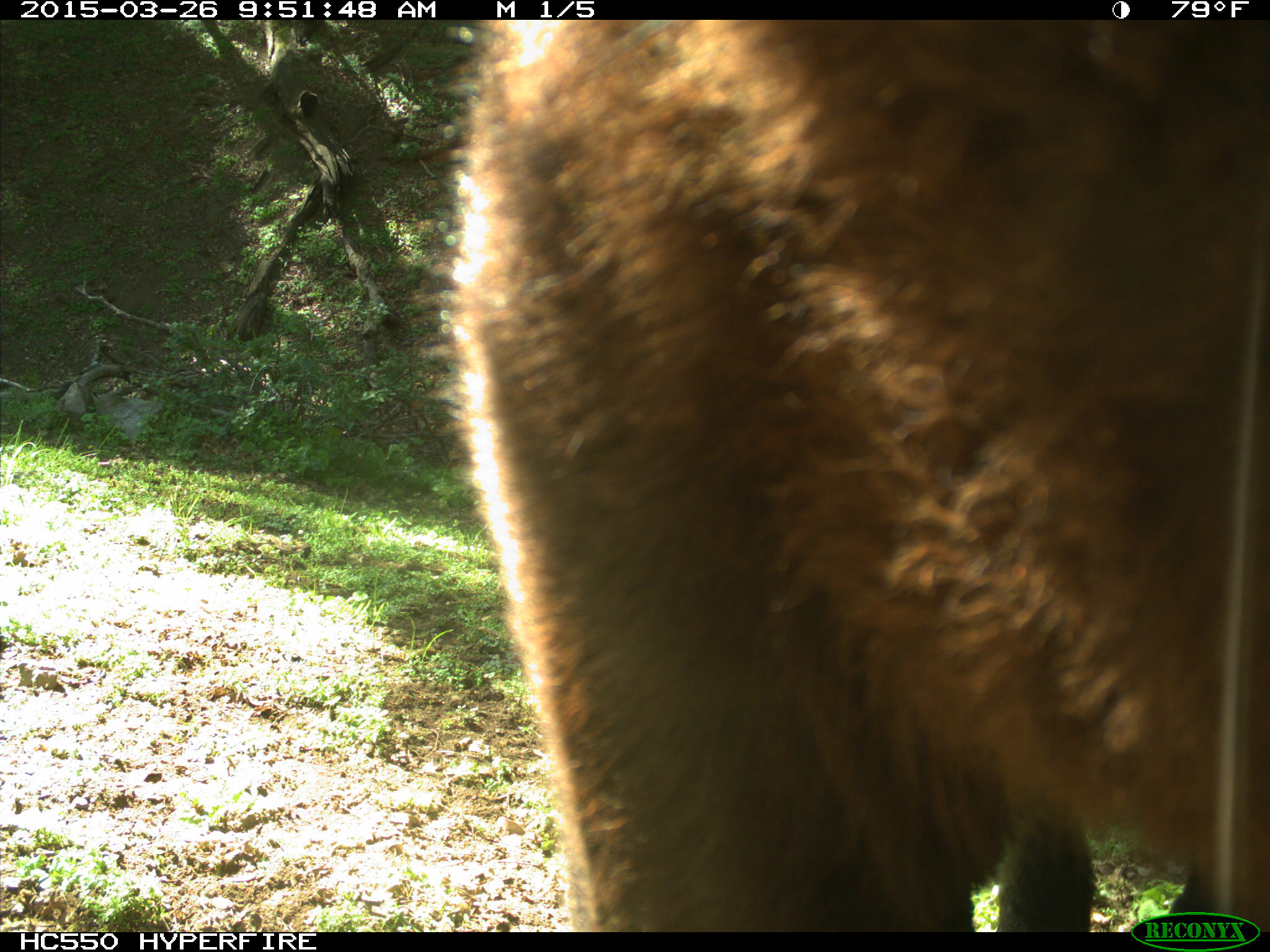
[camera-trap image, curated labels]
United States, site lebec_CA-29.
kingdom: Animalia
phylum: Chordata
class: Mammalia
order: Artiodactyla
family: Bovidae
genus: Bos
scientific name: Bos taurus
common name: domestic cow